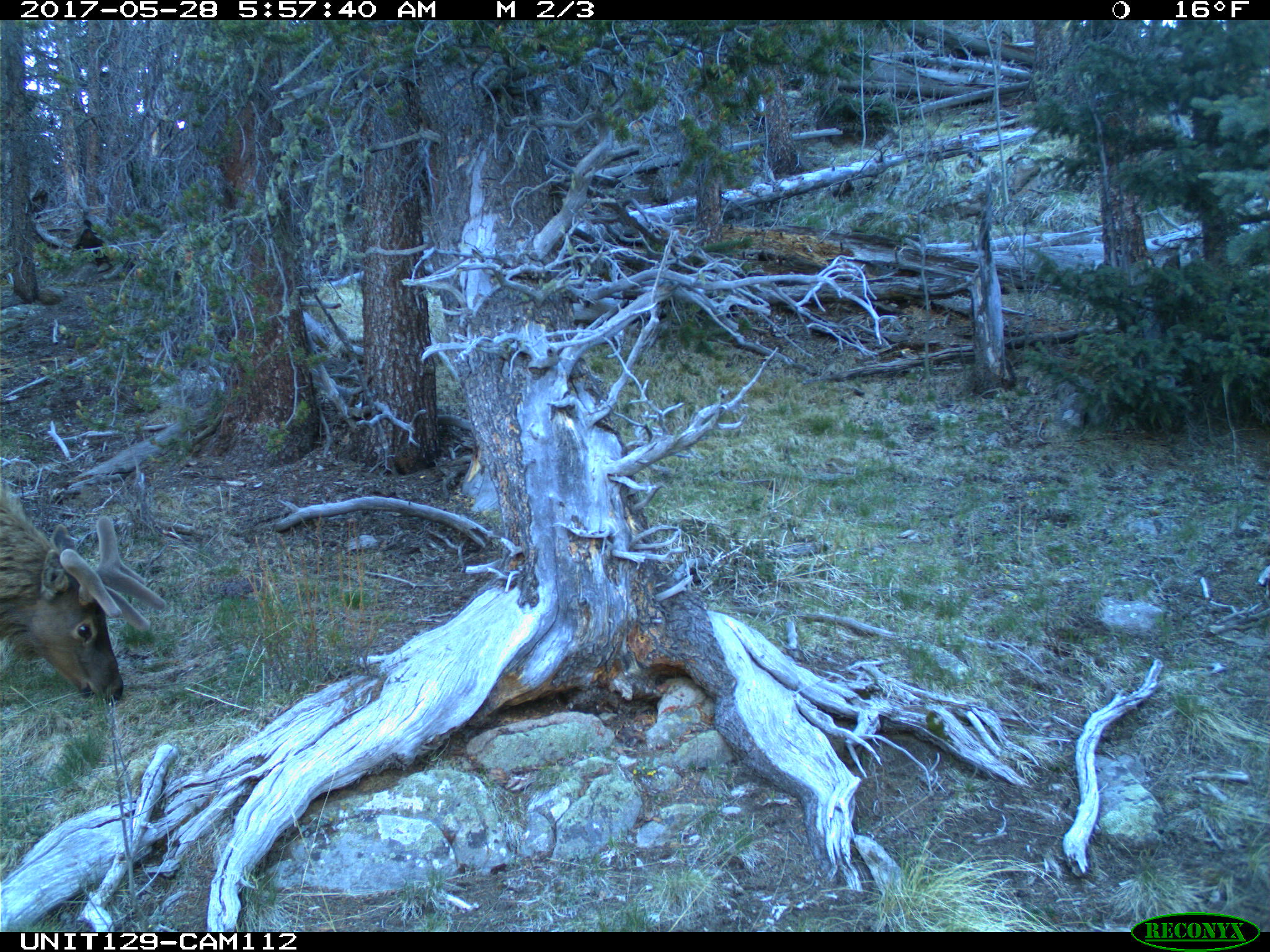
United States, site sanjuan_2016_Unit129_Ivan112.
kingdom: Animalia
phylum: Chordata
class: Mammalia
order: Artiodactyla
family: Cervidae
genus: Cervus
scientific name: Cervus elaphus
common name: red deer